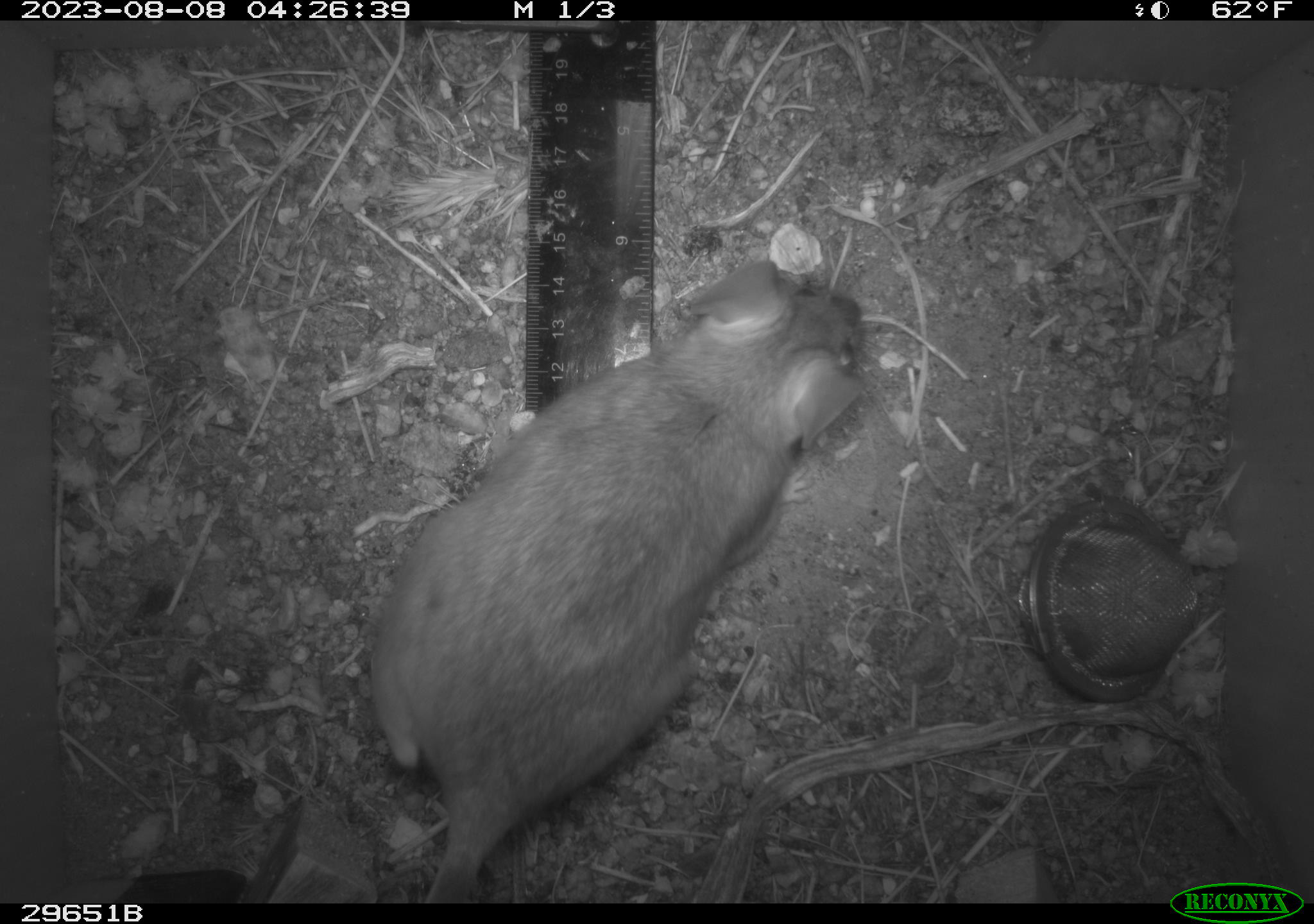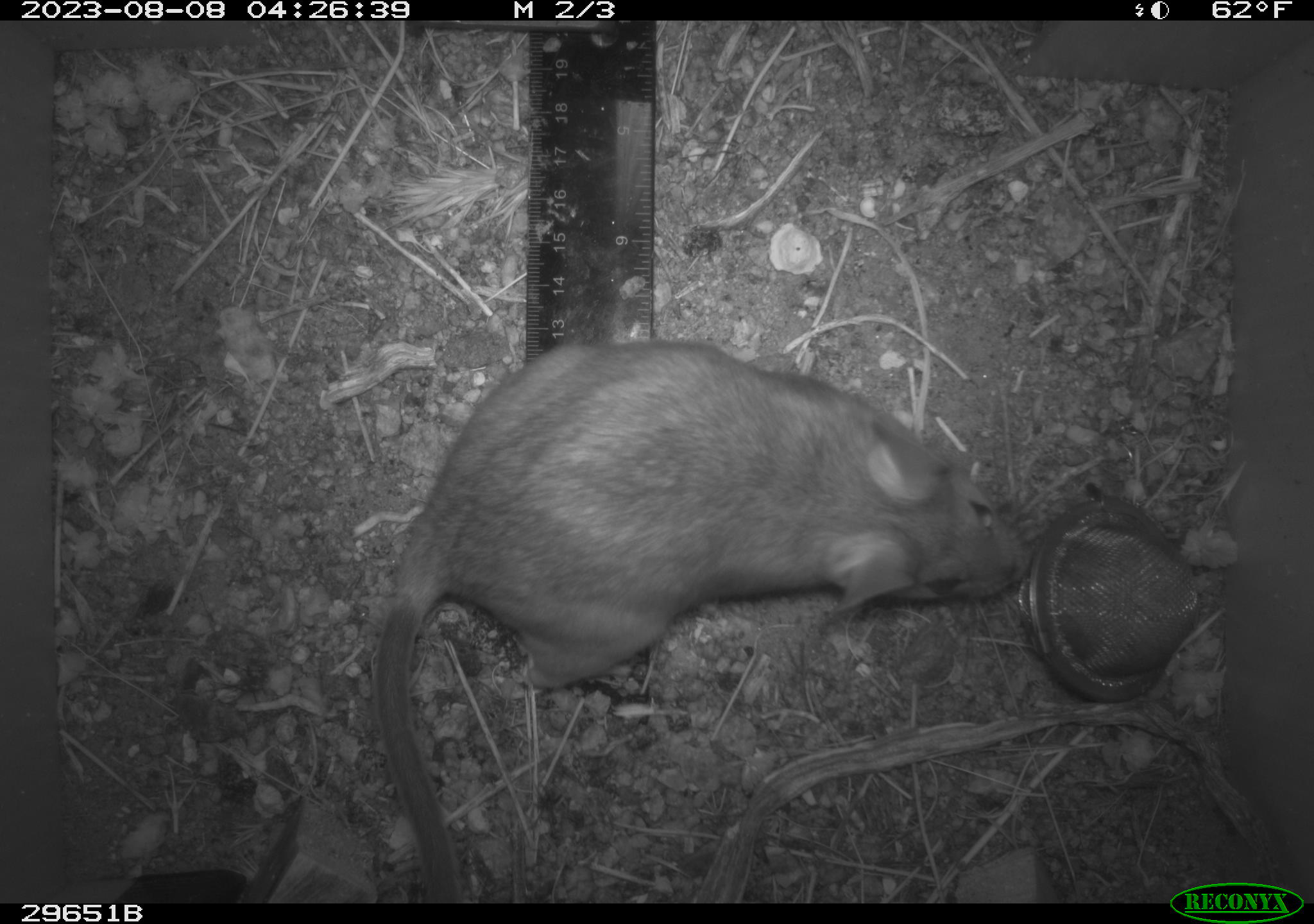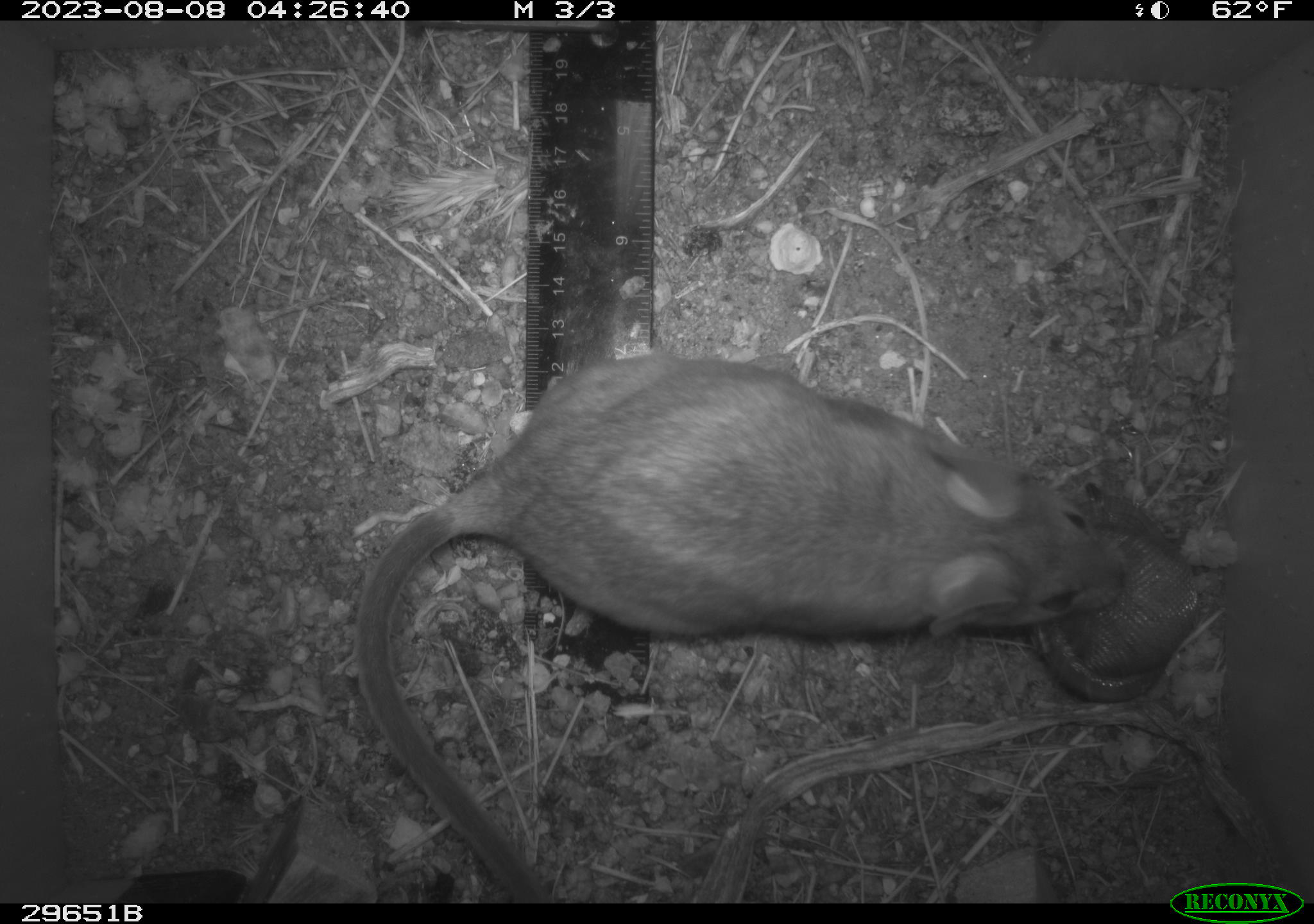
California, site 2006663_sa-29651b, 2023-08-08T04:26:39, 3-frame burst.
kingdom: Animalia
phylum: Chordata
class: Mammalia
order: Rodentia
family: Cricetidae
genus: Neotoma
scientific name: Neotoma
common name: pack rat or woodrat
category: neotoma species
Neotoma species (pack rat or woodrat) (Neotoma).